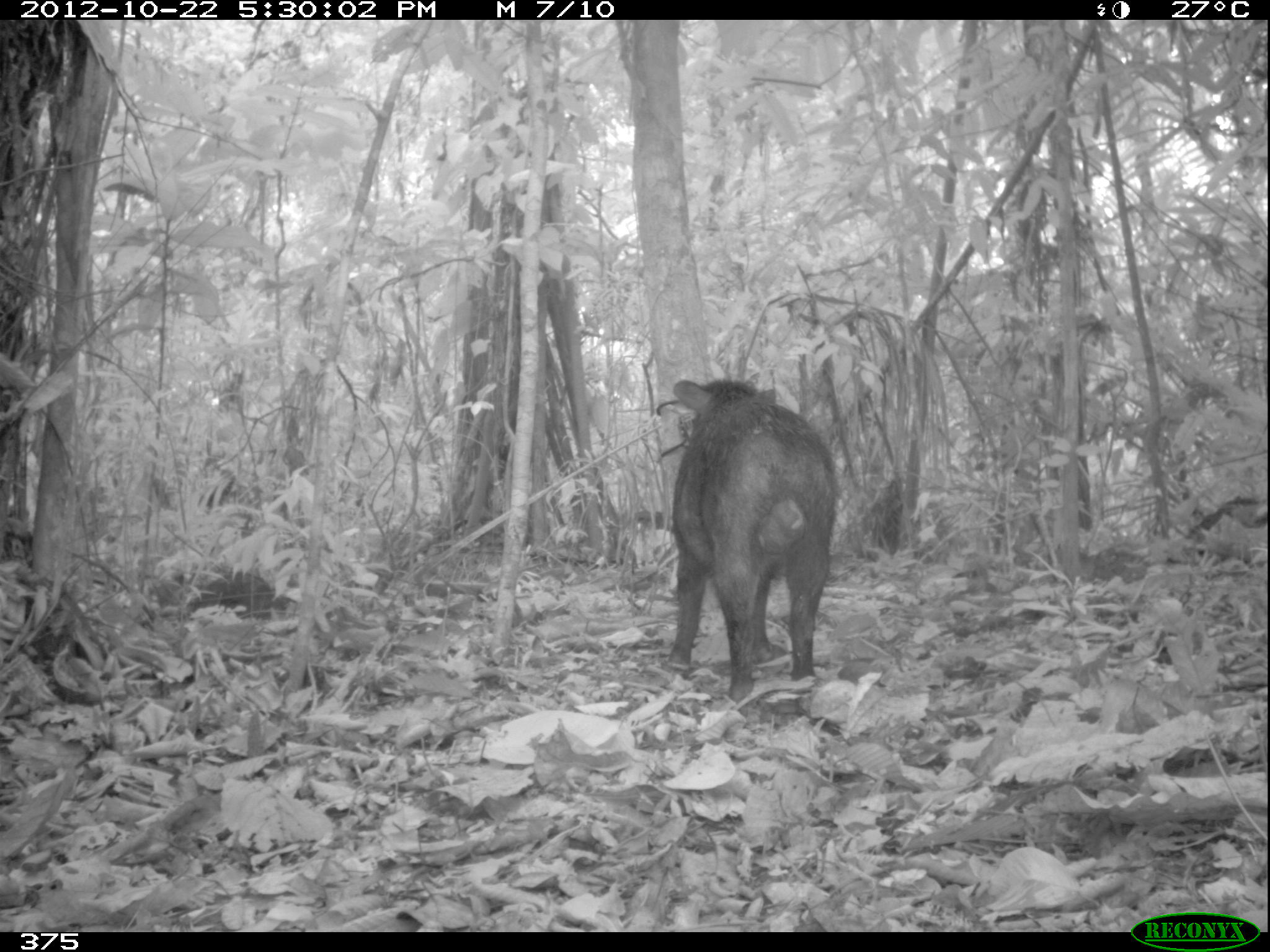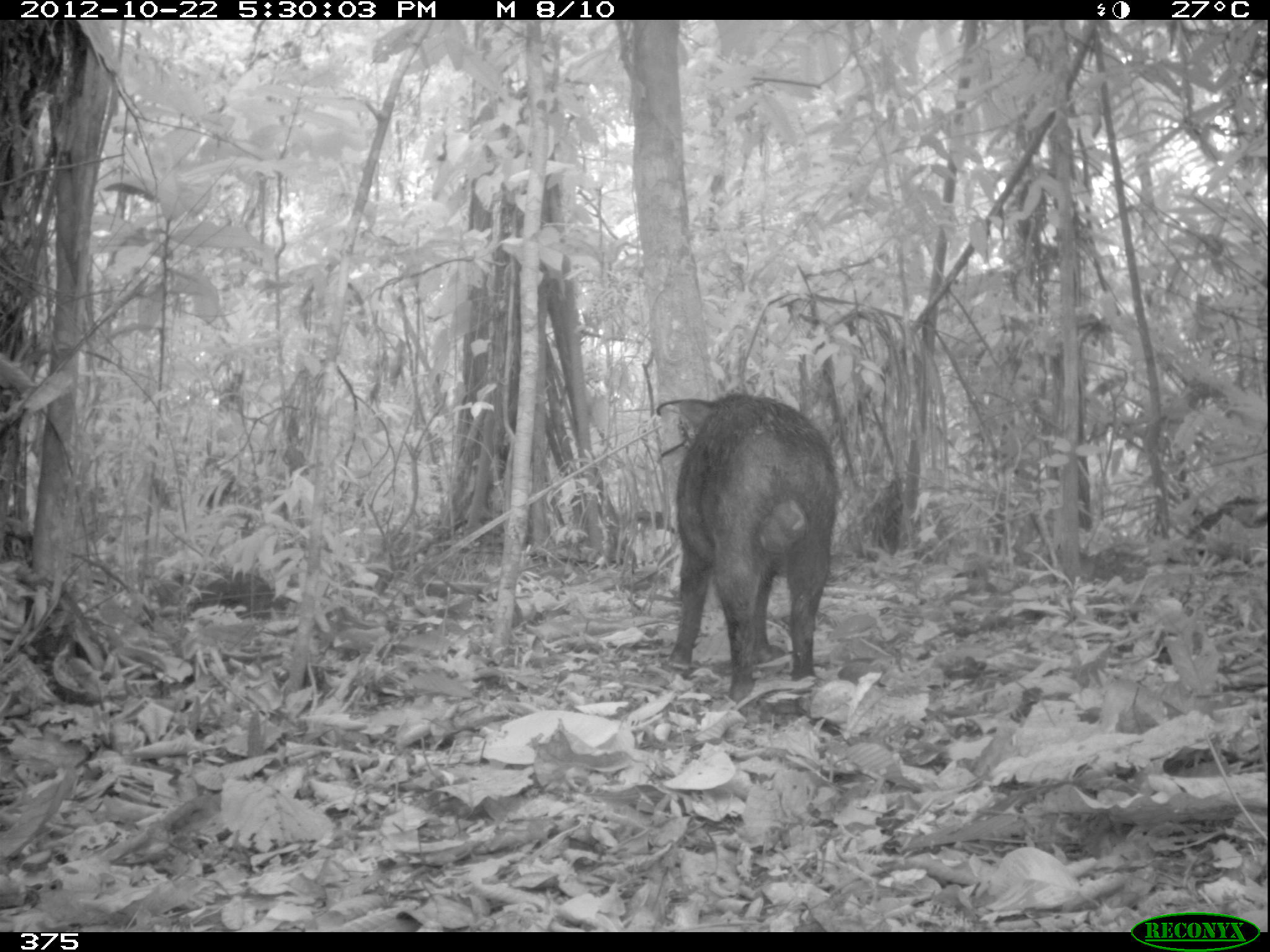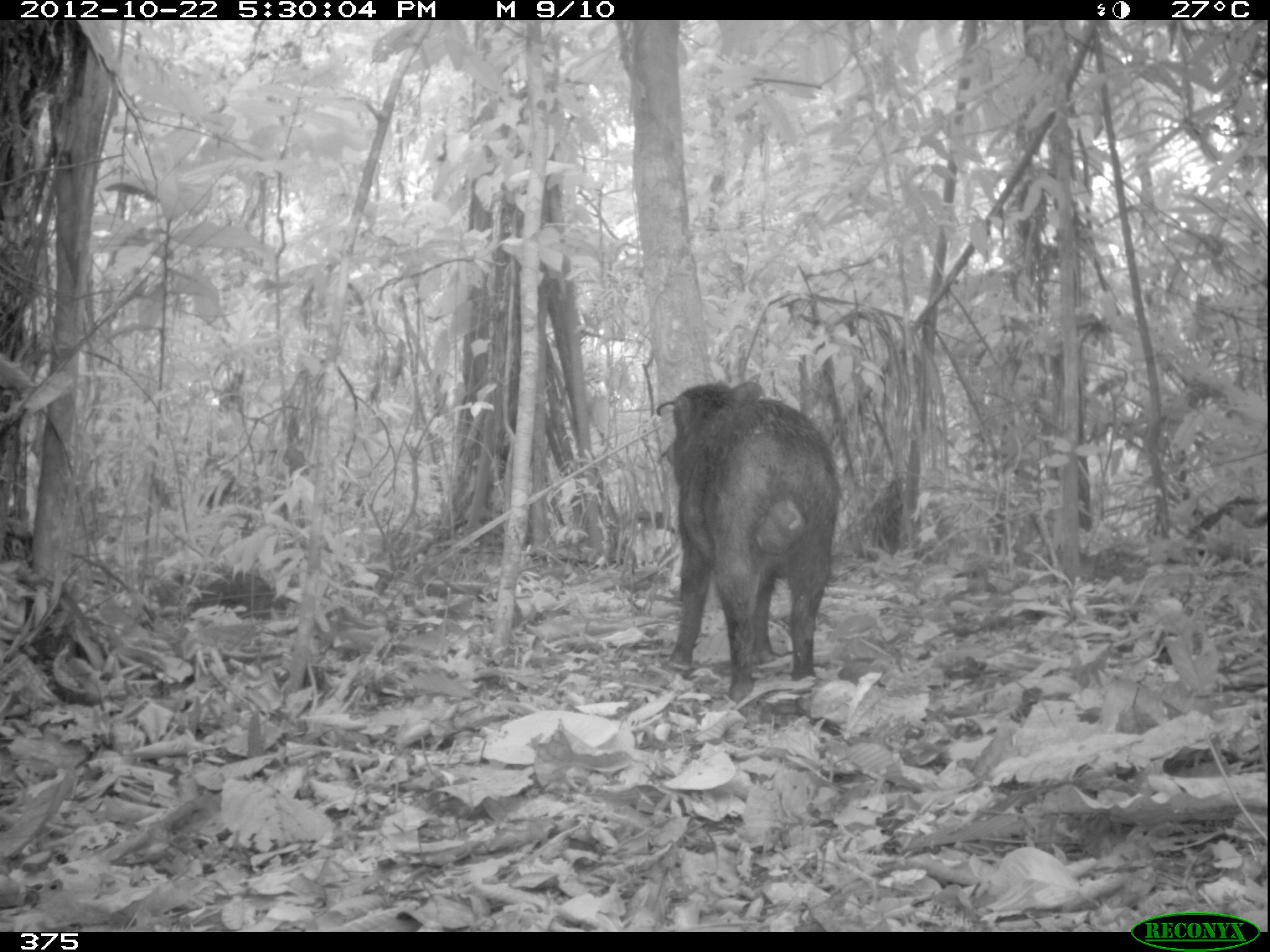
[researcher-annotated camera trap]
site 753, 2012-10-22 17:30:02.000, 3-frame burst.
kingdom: Animalia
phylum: Chordata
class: Mammalia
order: Artiodactyla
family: Tayassuidae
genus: Tayassu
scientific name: Tayassu pecari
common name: white-lipped peccary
Tayassu pecari (white-lipped peccary).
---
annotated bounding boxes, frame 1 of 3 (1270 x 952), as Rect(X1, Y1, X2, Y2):
tayassu pecari: Rect(663, 371, 840, 703)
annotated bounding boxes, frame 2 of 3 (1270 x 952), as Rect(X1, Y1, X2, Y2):
tayassu pecari: Rect(664, 391, 838, 705)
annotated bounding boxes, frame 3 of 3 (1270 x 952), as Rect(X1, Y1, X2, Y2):
tayassu pecari: Rect(655, 379, 839, 704)